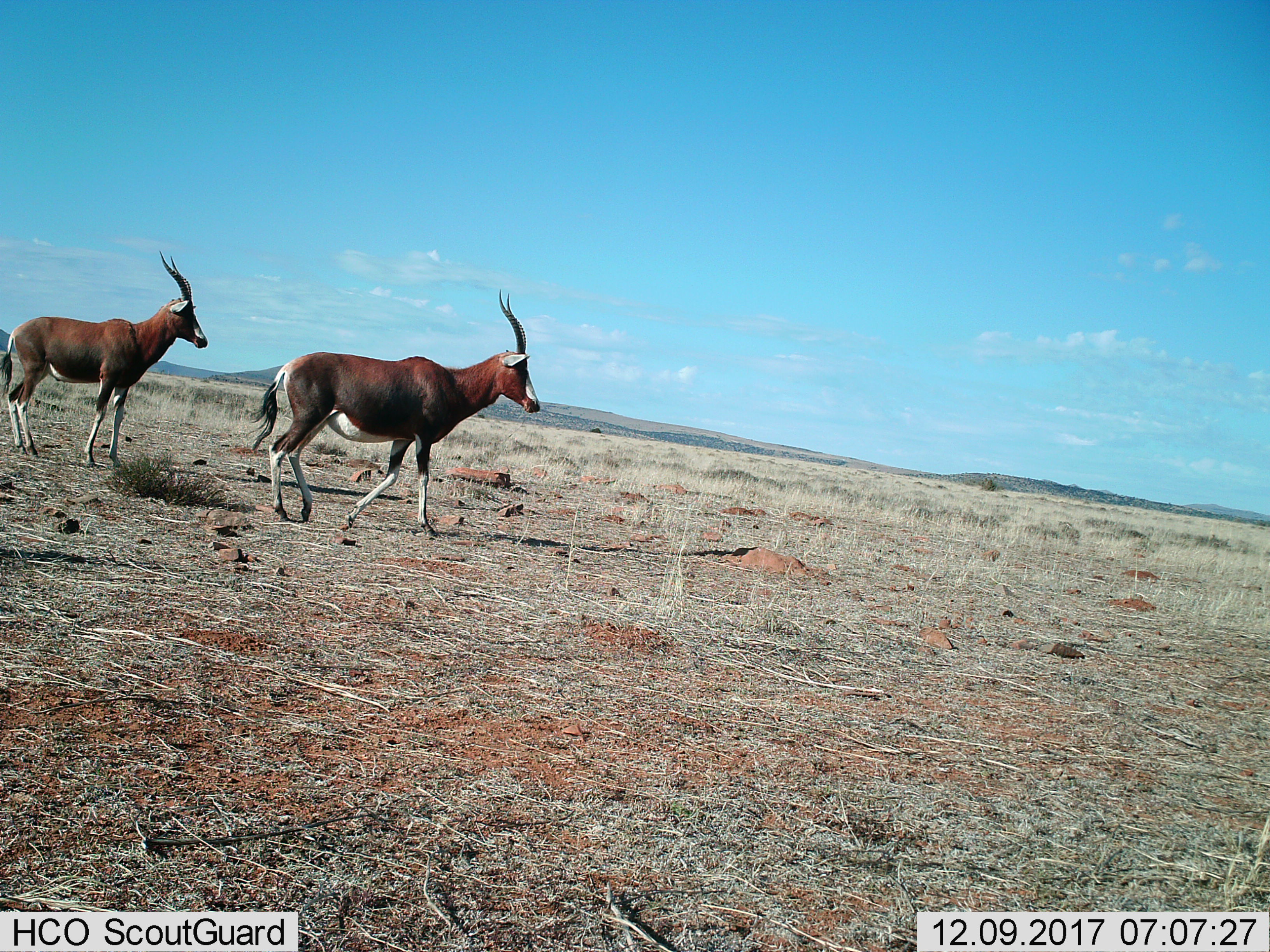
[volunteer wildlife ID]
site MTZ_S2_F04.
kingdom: Animalia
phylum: Chordata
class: Mammalia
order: Artiodactyla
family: Bovidae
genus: Damaliscus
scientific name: Damaliscus pygargus phillipsi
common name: blesbok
Blesbok (Damaliscus pygargus phillipsi), count 2. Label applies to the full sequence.